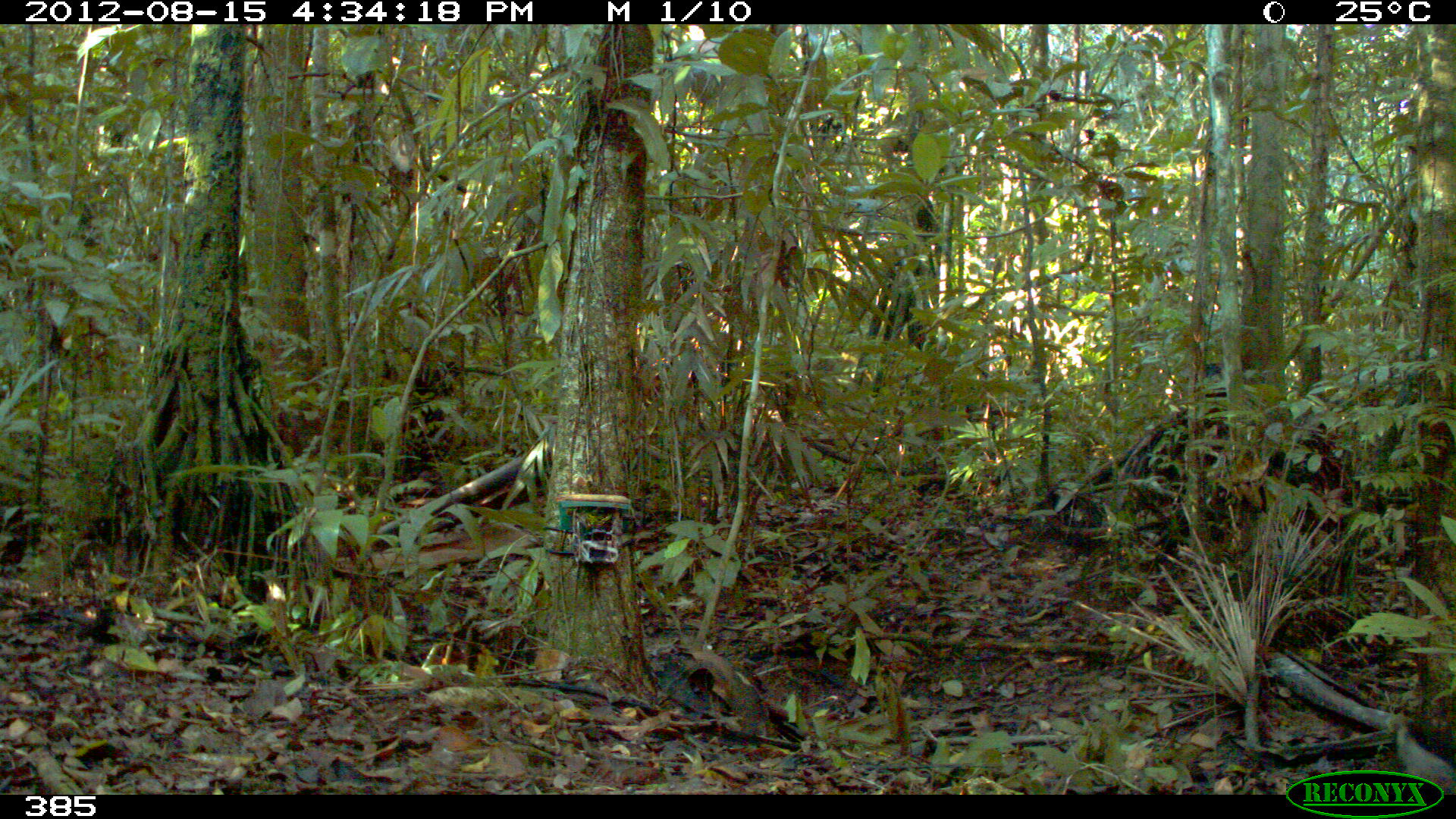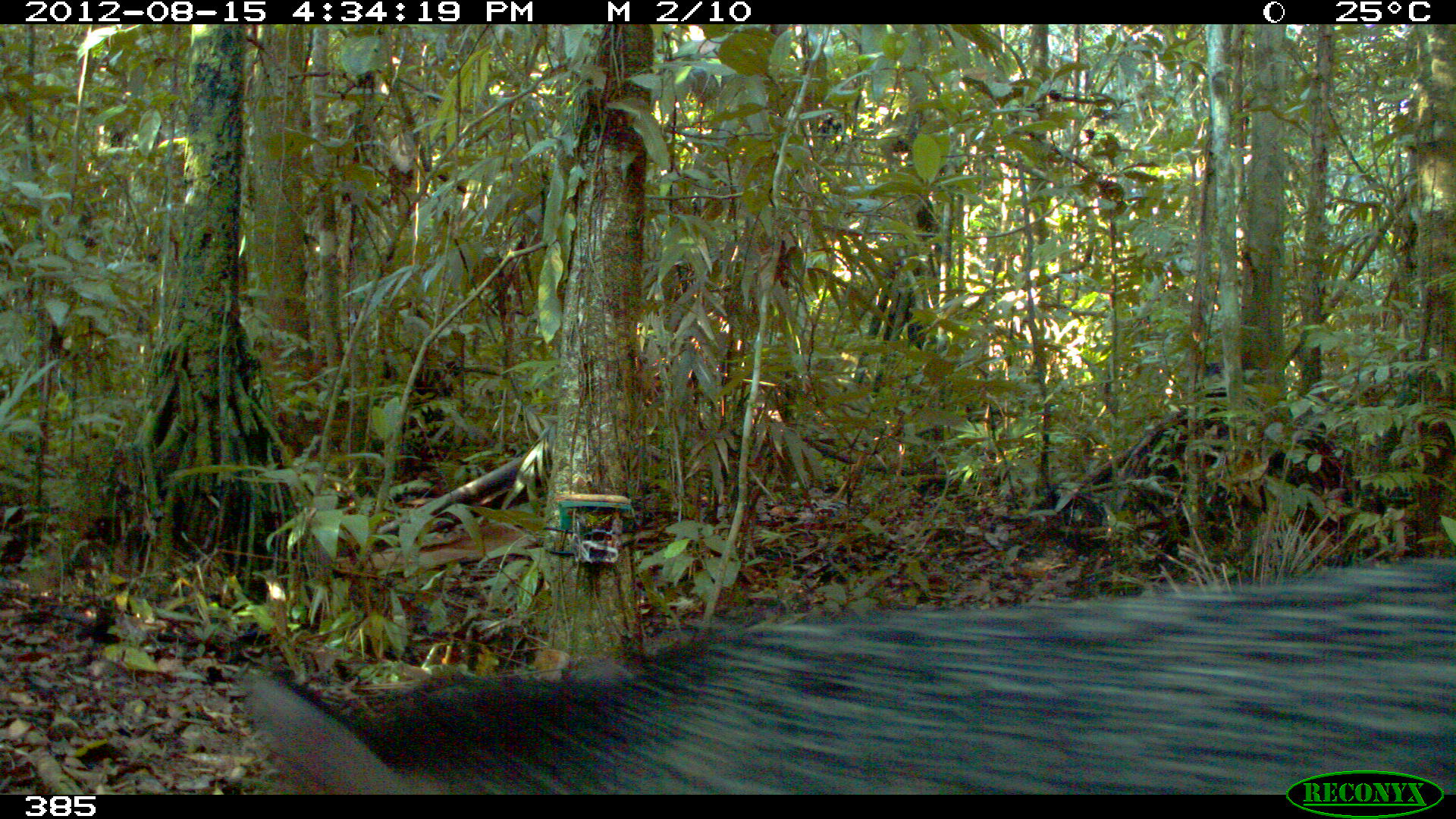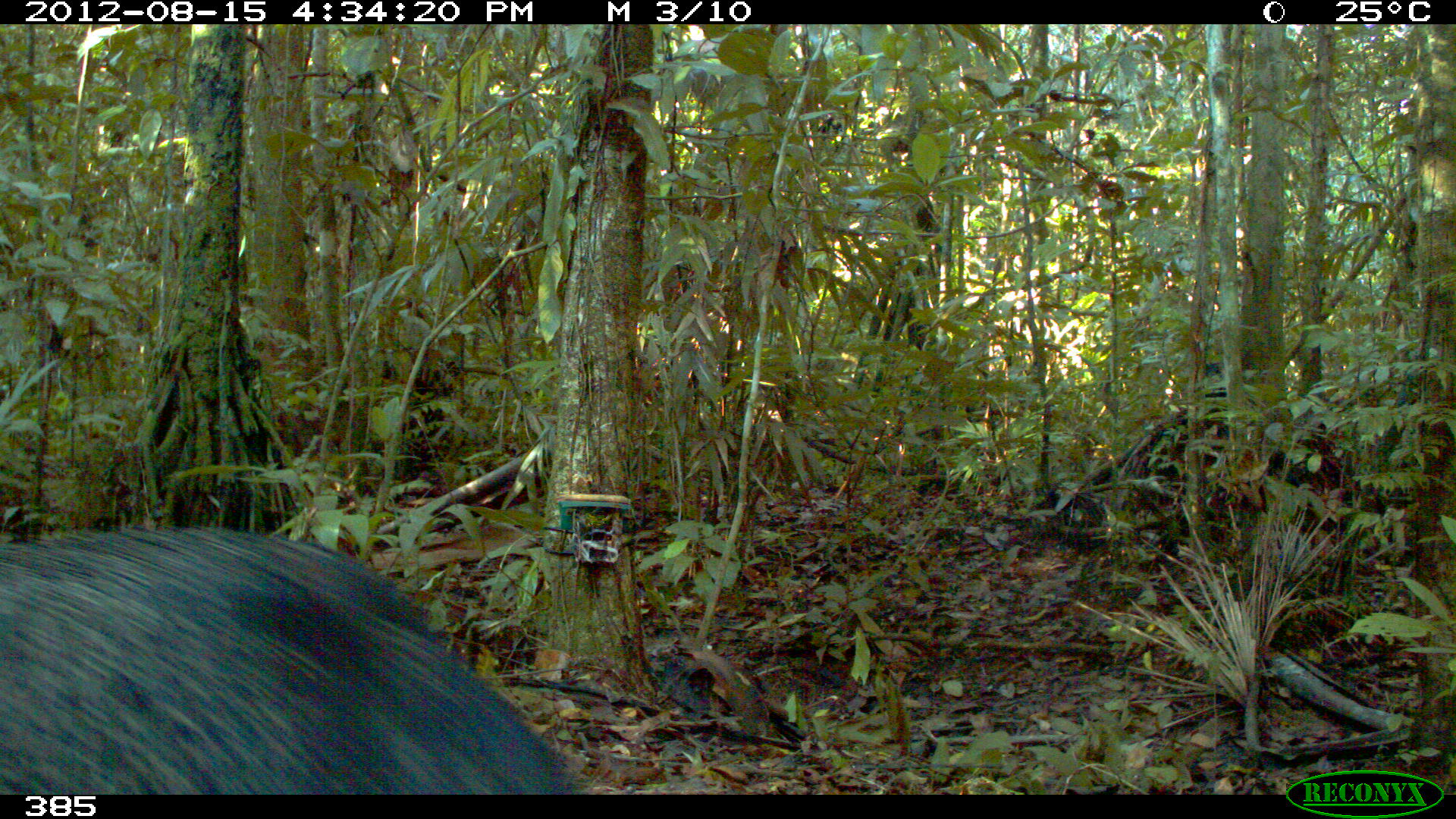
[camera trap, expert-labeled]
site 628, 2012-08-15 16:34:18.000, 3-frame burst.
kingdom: Animalia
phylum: Chordata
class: Mammalia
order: Artiodactyla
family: Tayassuidae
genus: Pecari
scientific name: Pecari tajacu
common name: collared peccary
Pecari tajacu (collared peccary).